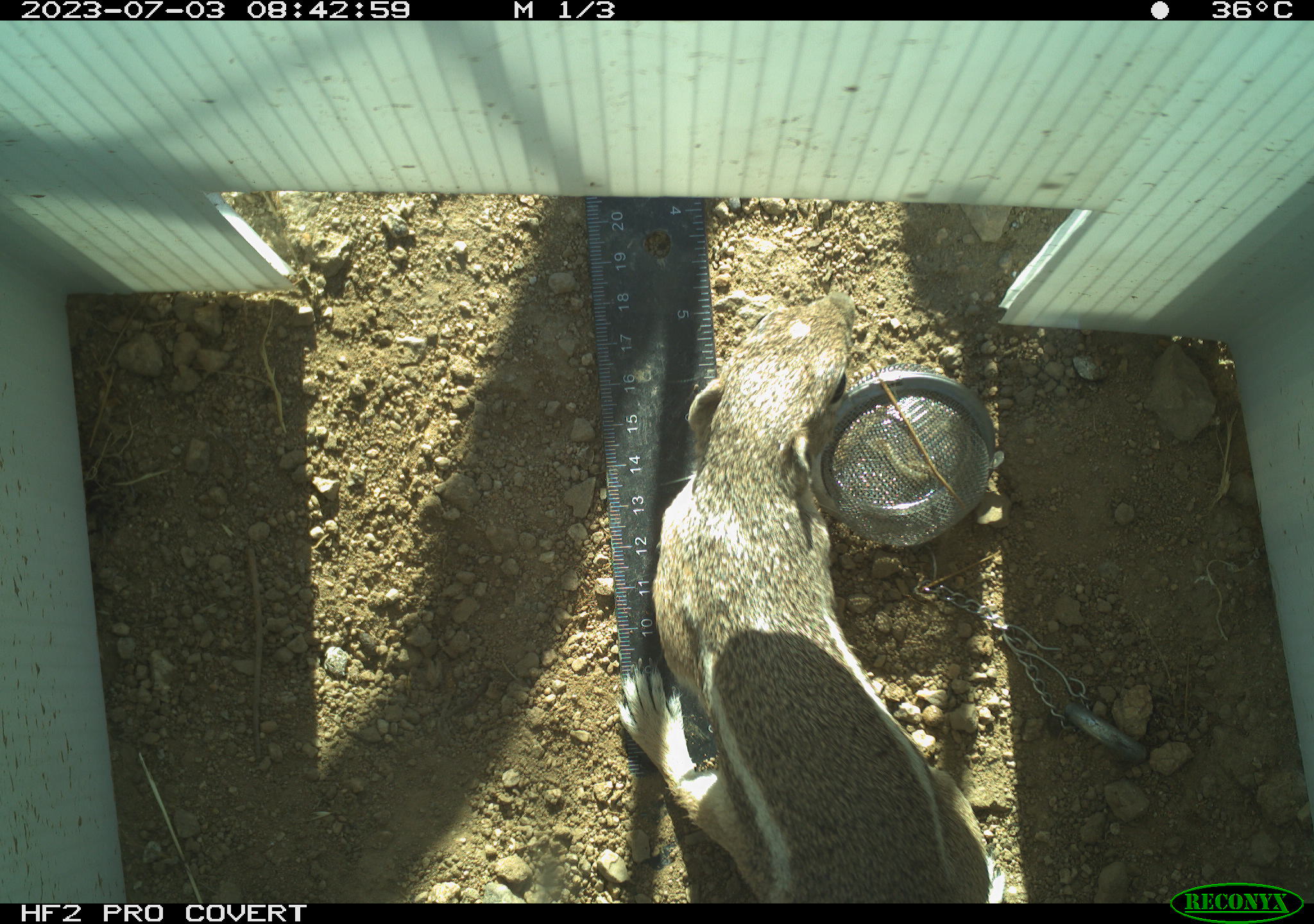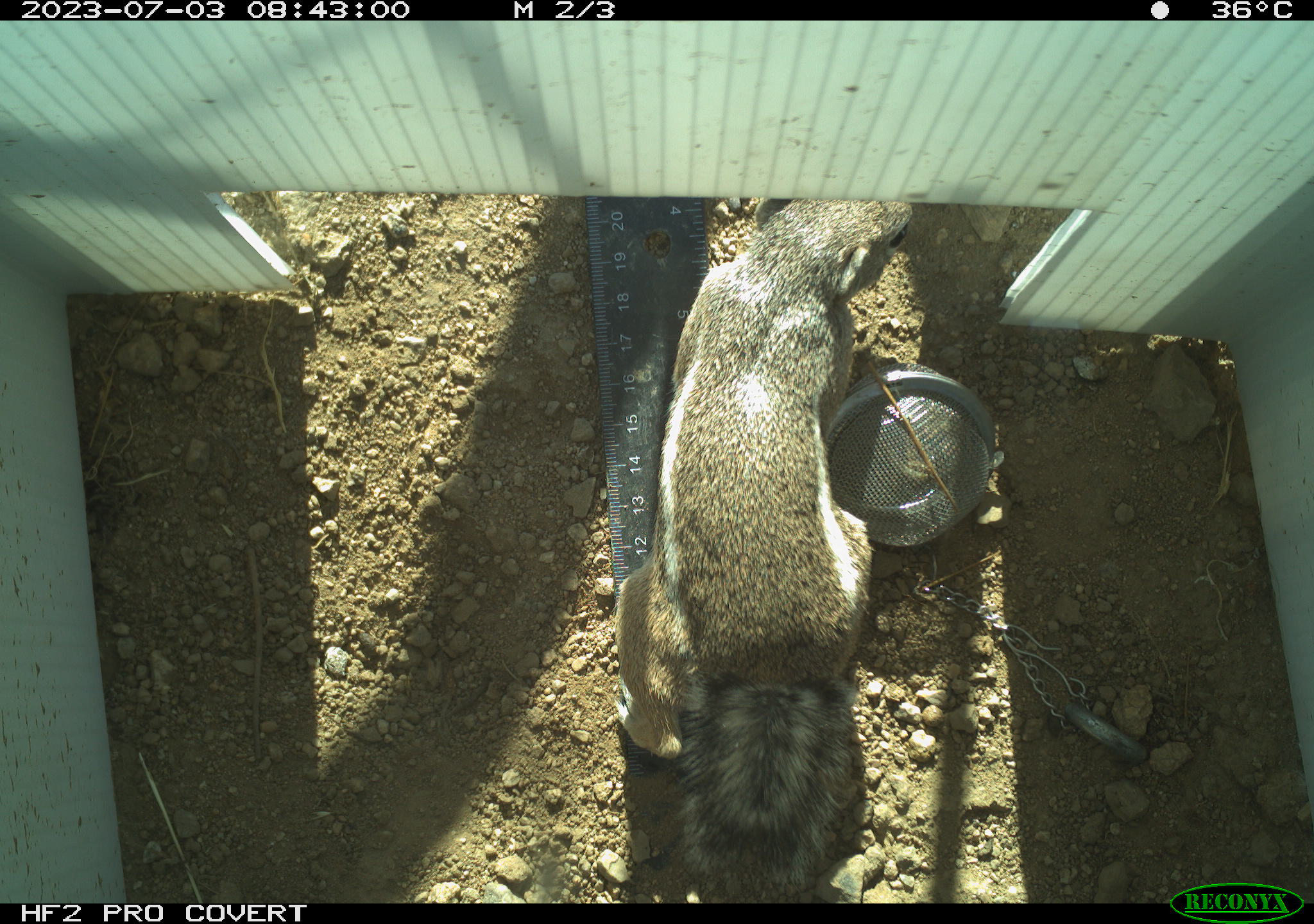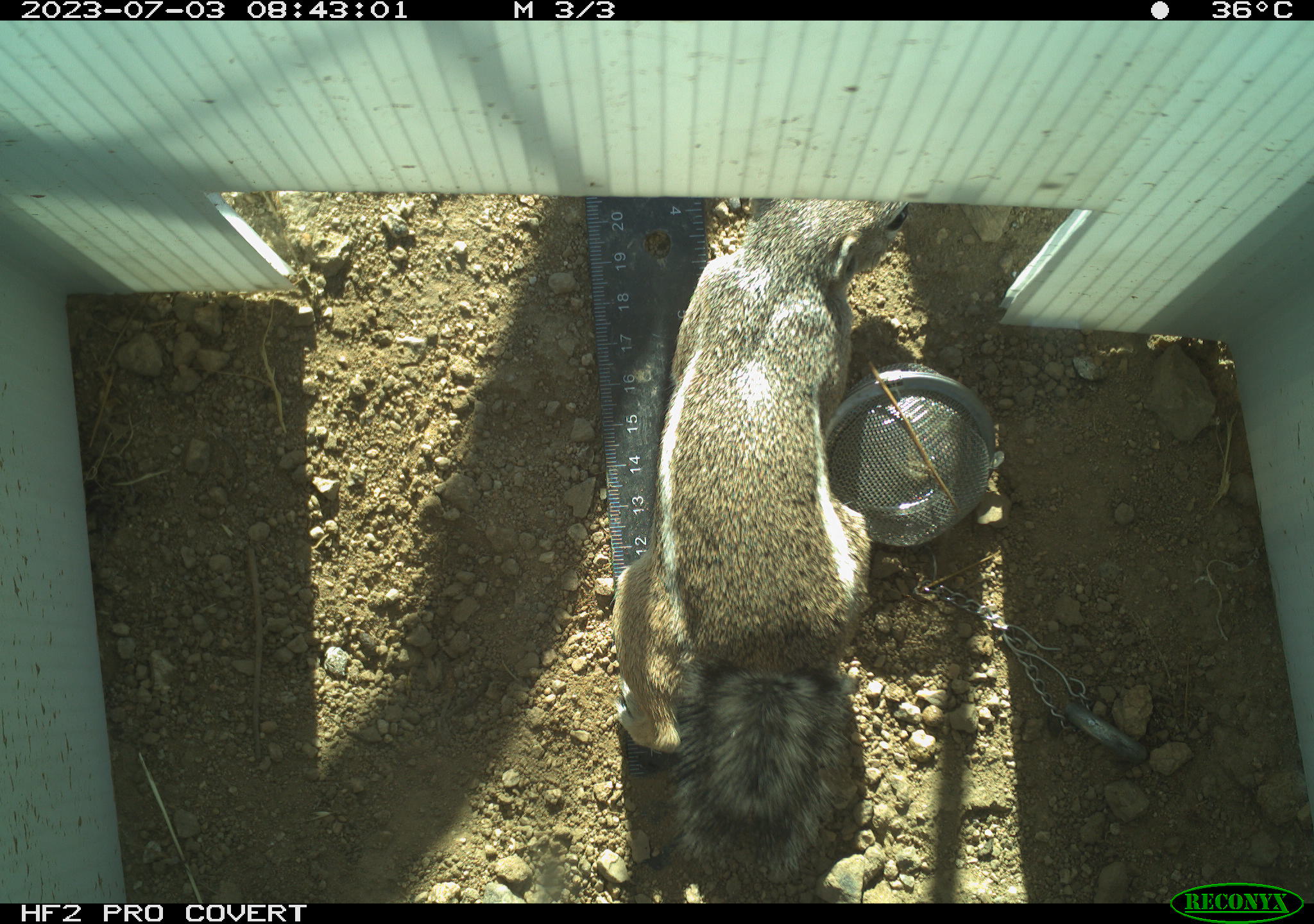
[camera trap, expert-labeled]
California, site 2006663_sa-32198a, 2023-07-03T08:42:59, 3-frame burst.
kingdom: Animalia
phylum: Chordata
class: Mammalia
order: Rodentia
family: Sciuridae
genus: Ammospermophilus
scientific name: Ammospermophilus leucurus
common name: white-tailed antelope squirrel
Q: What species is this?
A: White-tailed antelope squirrel (Ammospermophilus leucurus).